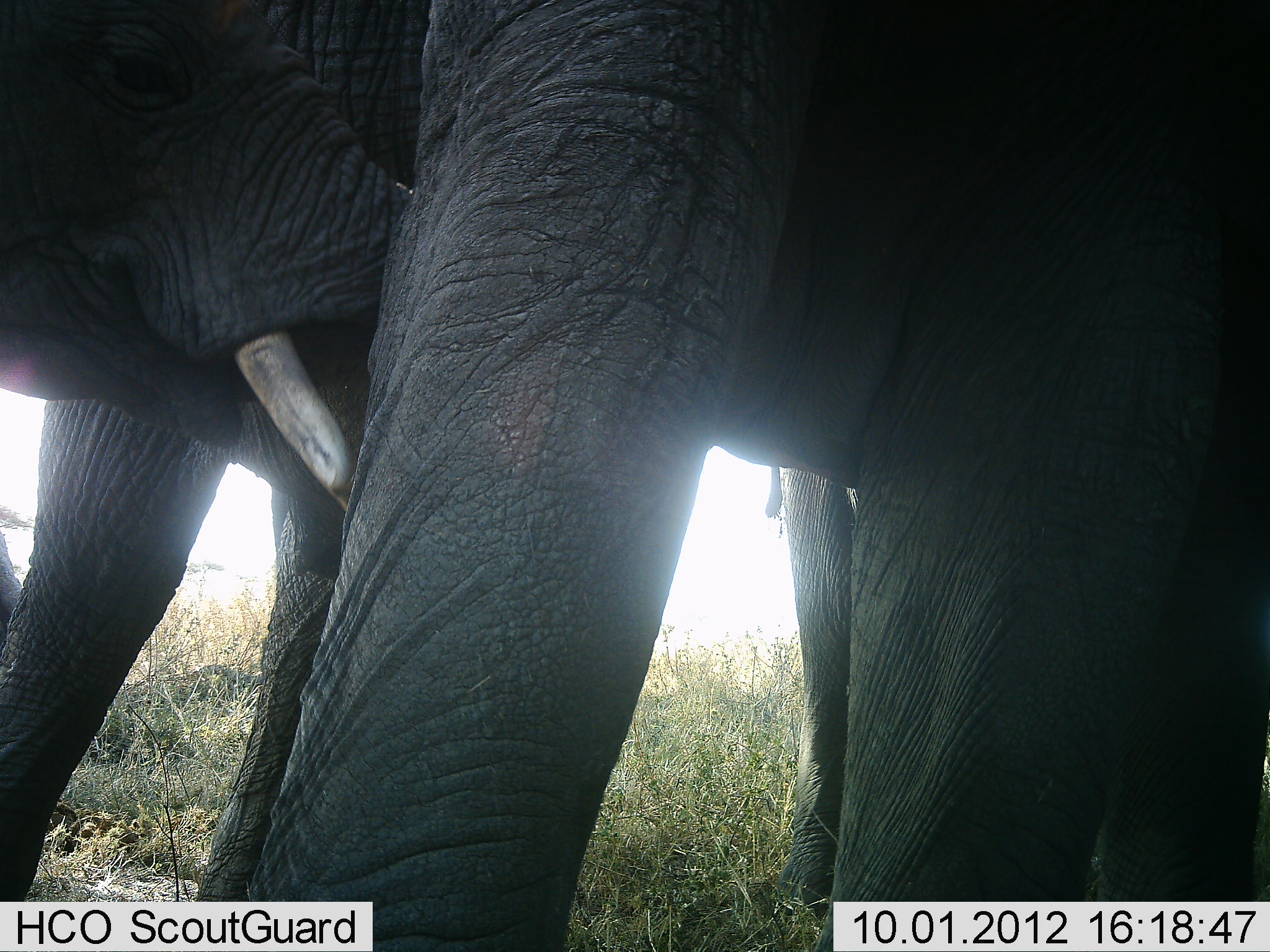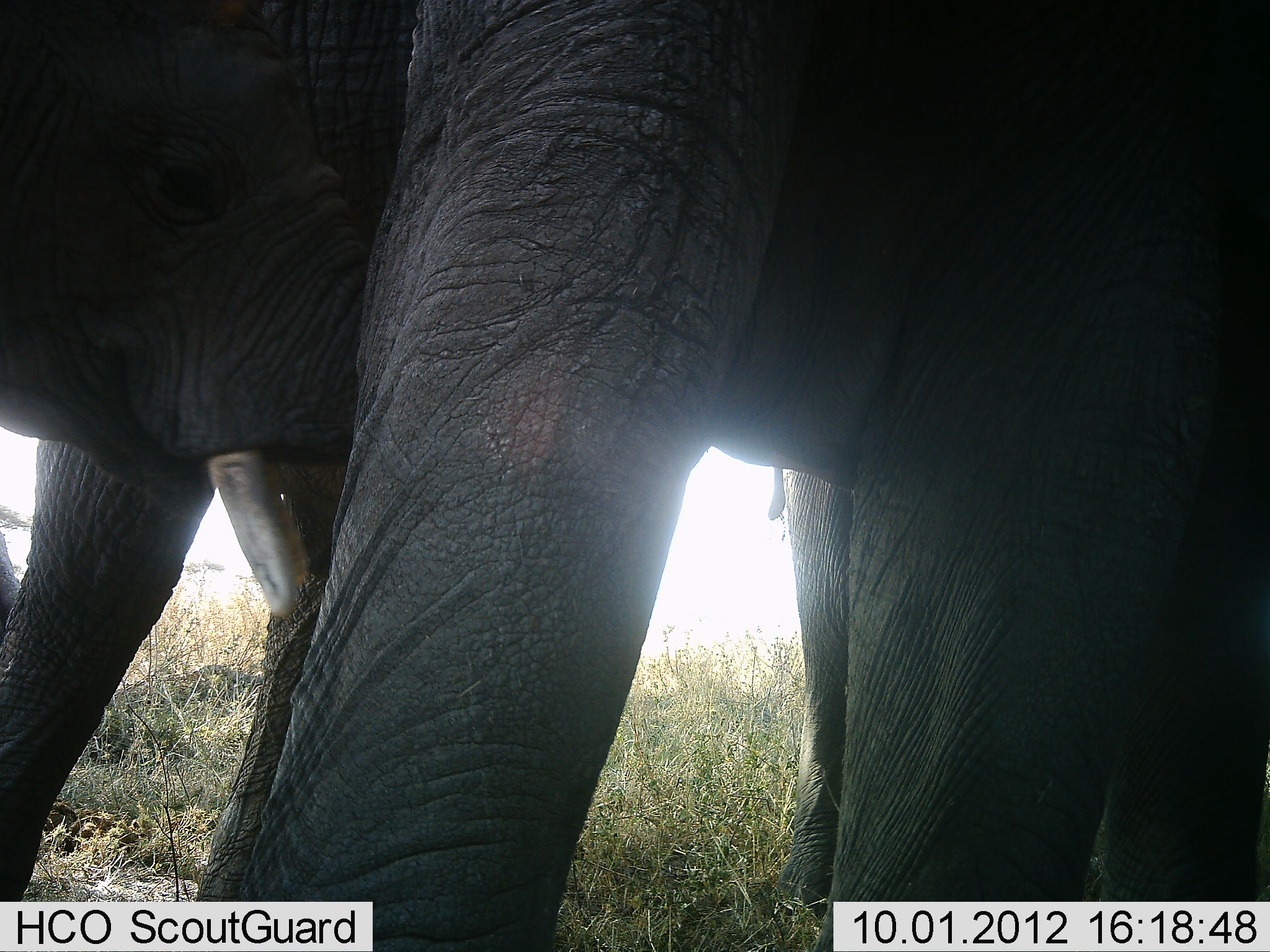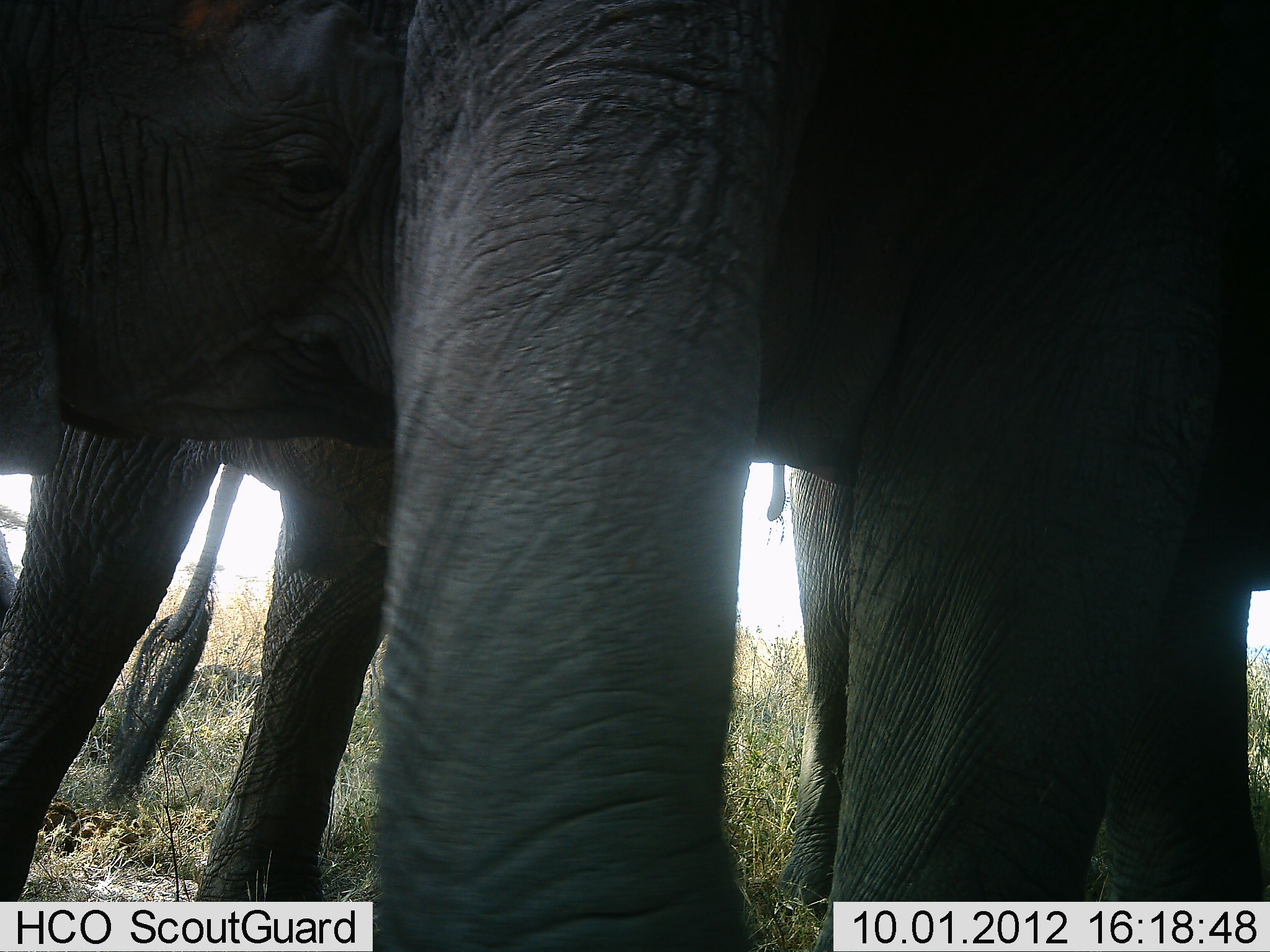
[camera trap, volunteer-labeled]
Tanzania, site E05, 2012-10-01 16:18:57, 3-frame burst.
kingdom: Animalia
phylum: Chordata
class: Mammalia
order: Proboscidea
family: Elephantidae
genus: Loxodonta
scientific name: Loxodonta africana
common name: african bush elephant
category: elephant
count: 3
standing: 100%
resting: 0%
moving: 10%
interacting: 10%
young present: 40%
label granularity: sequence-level